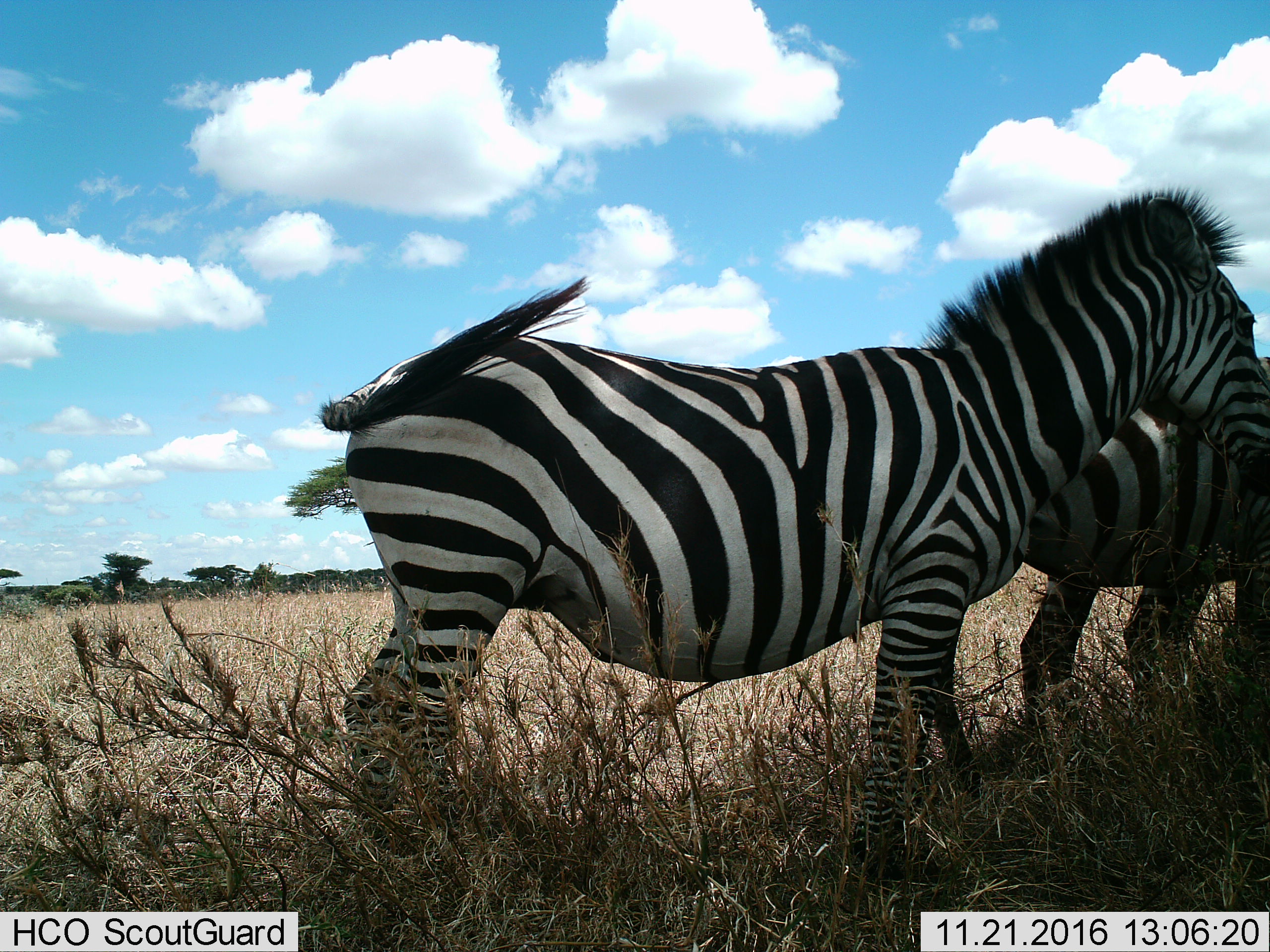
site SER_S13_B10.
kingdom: Animalia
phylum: Chordata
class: Mammalia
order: Perissodactyla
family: Equidae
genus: Equus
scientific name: Equus quagga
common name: plains zebra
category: zebraplains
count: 2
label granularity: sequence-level